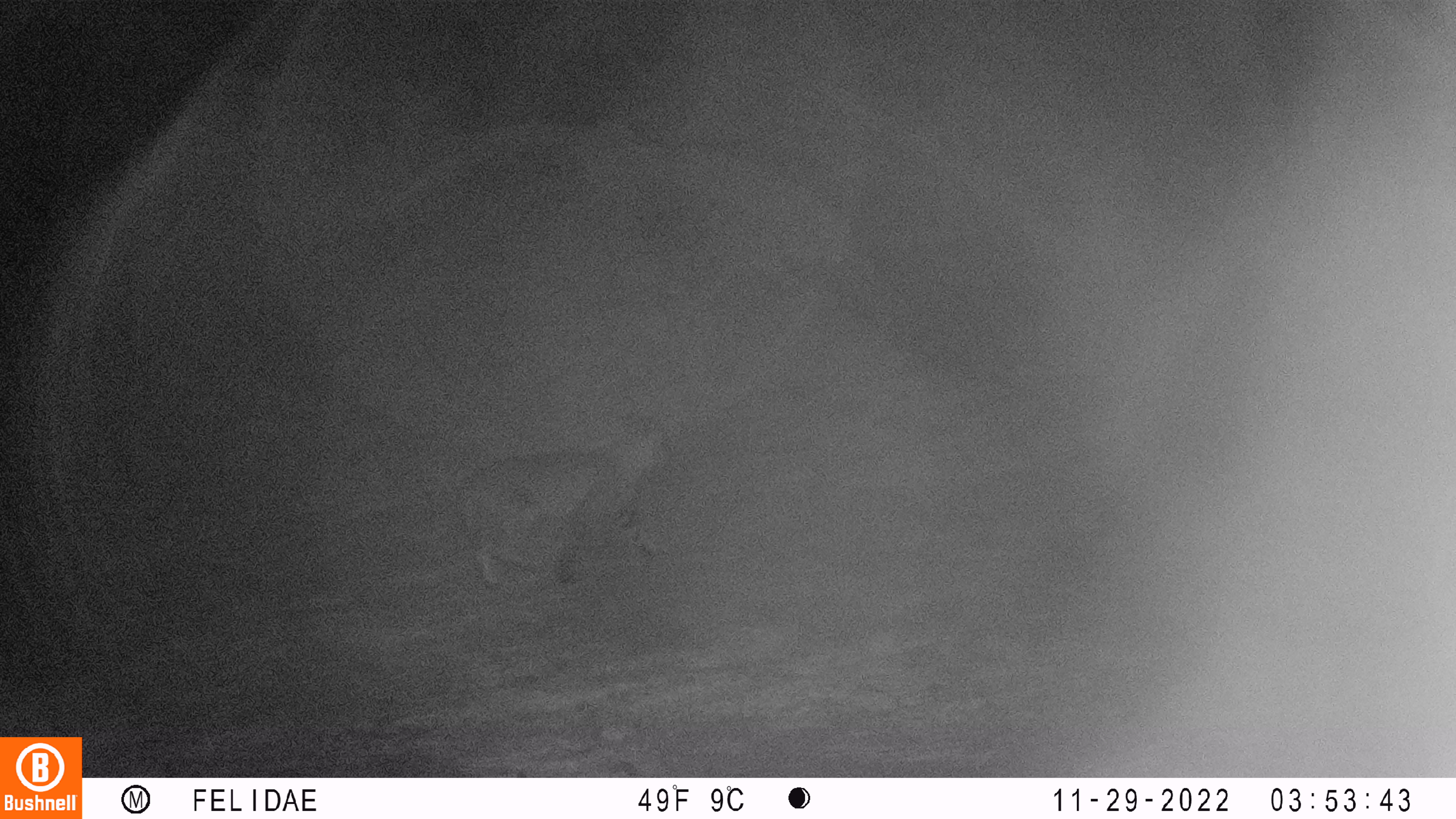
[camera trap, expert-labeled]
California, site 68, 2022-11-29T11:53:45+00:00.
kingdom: Animalia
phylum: Chordata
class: Mammalia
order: Carnivora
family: Felidae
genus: Lynx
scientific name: Lynx rufus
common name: bobcat